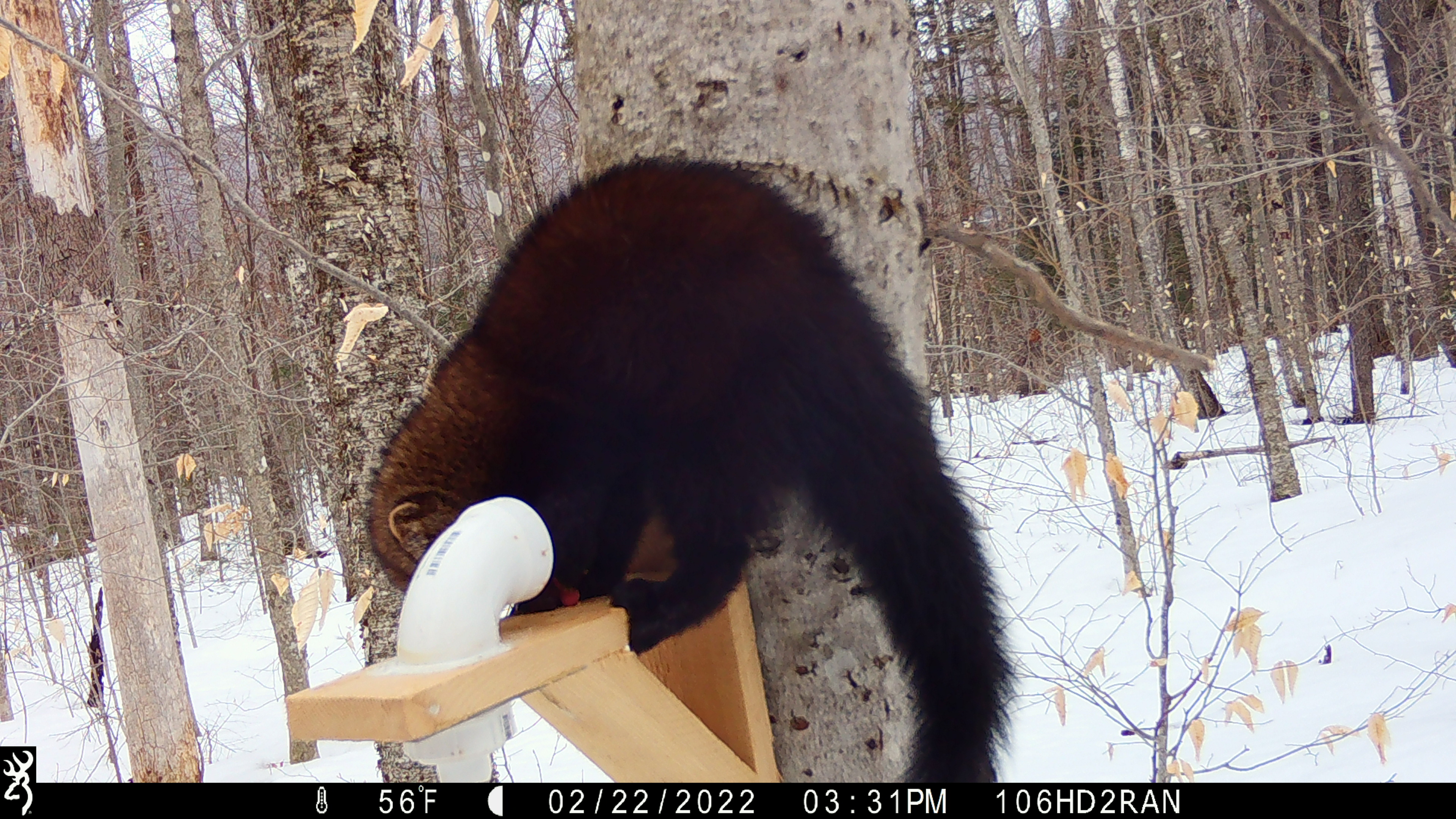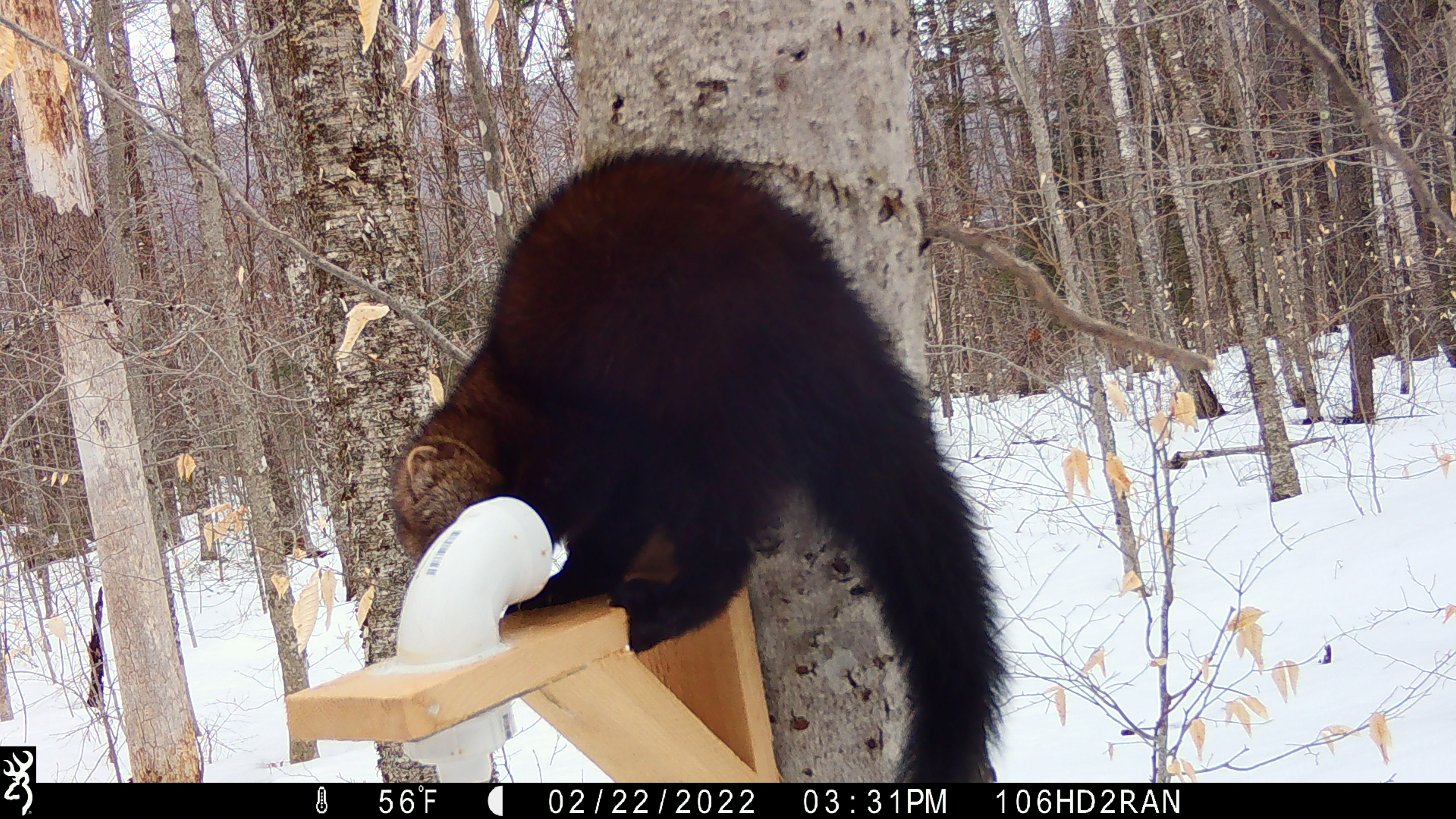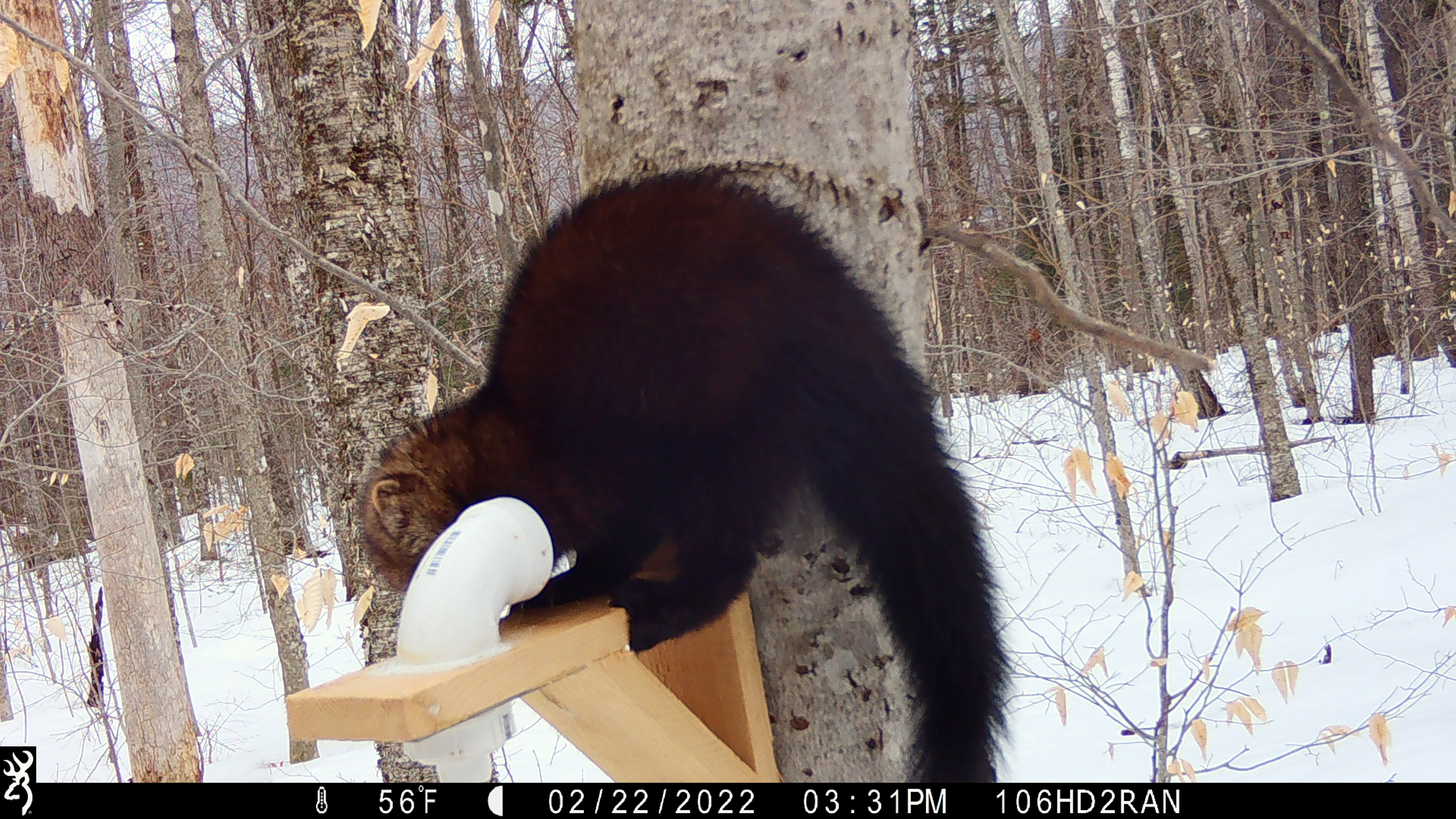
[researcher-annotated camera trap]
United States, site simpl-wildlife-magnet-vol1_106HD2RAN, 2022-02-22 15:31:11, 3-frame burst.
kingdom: Animalia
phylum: Chordata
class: Mammalia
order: Carnivora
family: Mustelidae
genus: Pekania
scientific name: Pekania pennanti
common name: fisher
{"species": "fisher (Pekania pennanti)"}